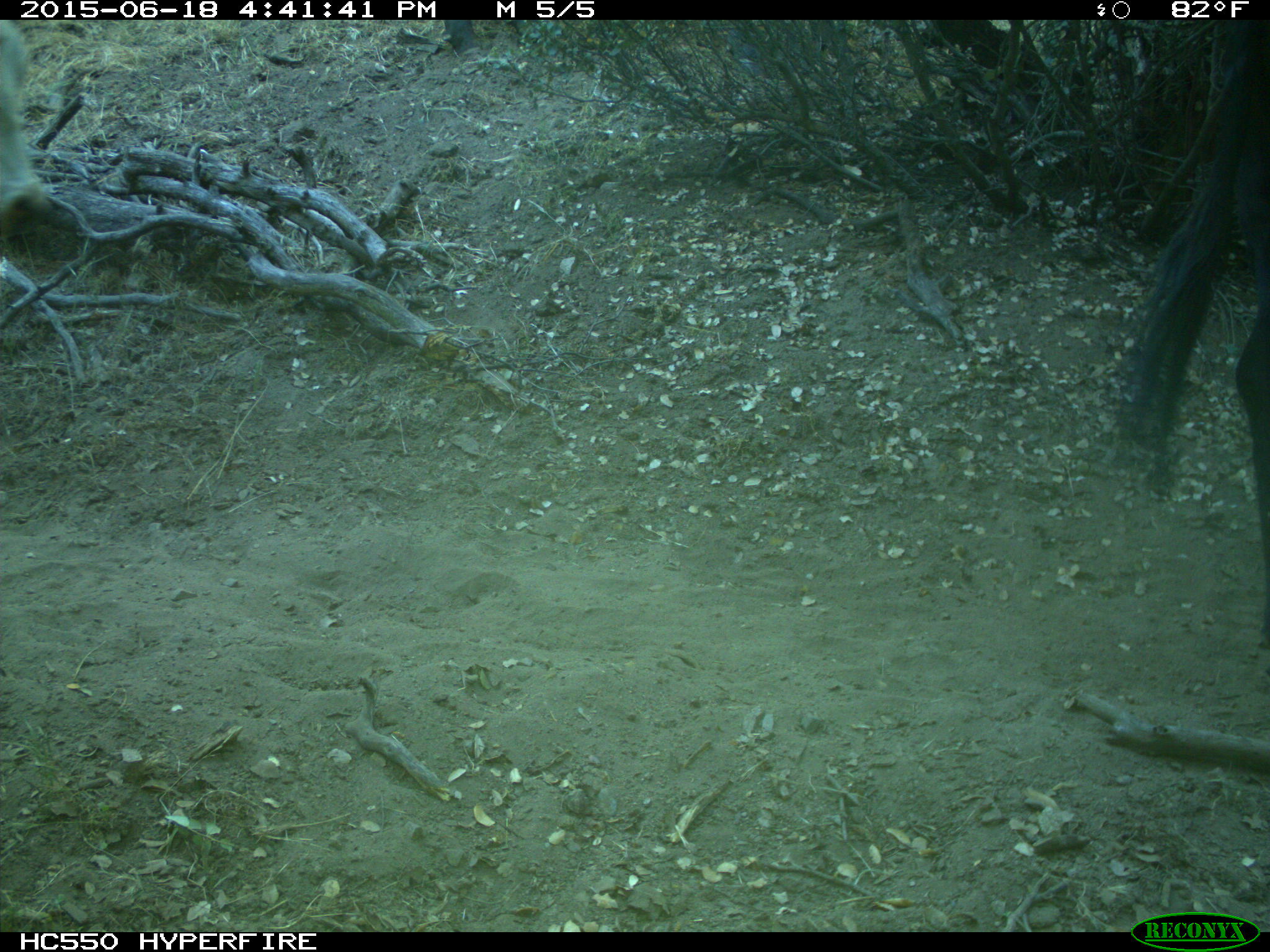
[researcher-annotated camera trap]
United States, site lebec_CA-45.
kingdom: Animalia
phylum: Chordata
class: Mammalia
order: Artiodactyla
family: Bovidae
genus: Bos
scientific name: Bos taurus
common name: domestic cow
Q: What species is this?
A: Bos taurus (domestic cow).